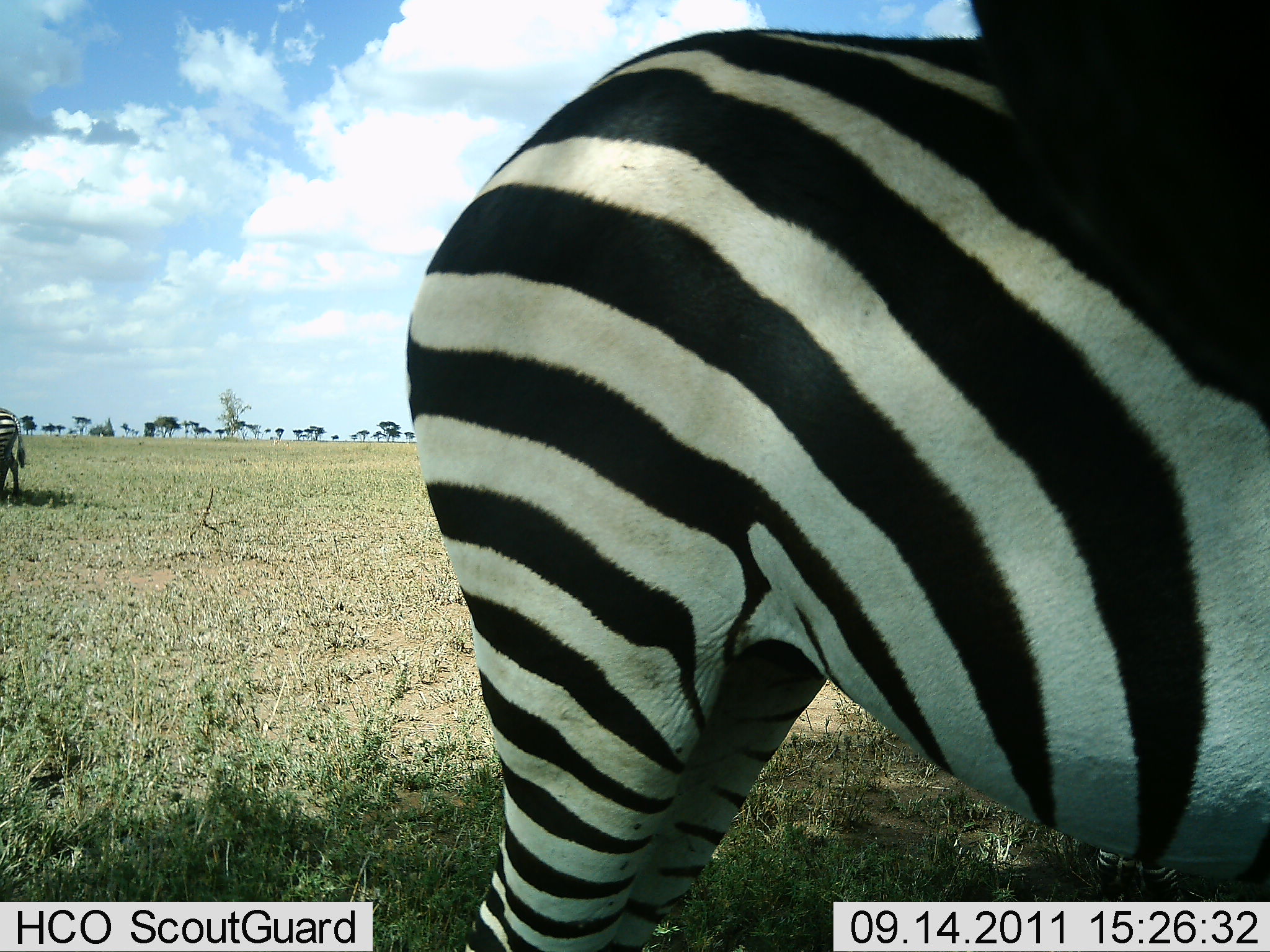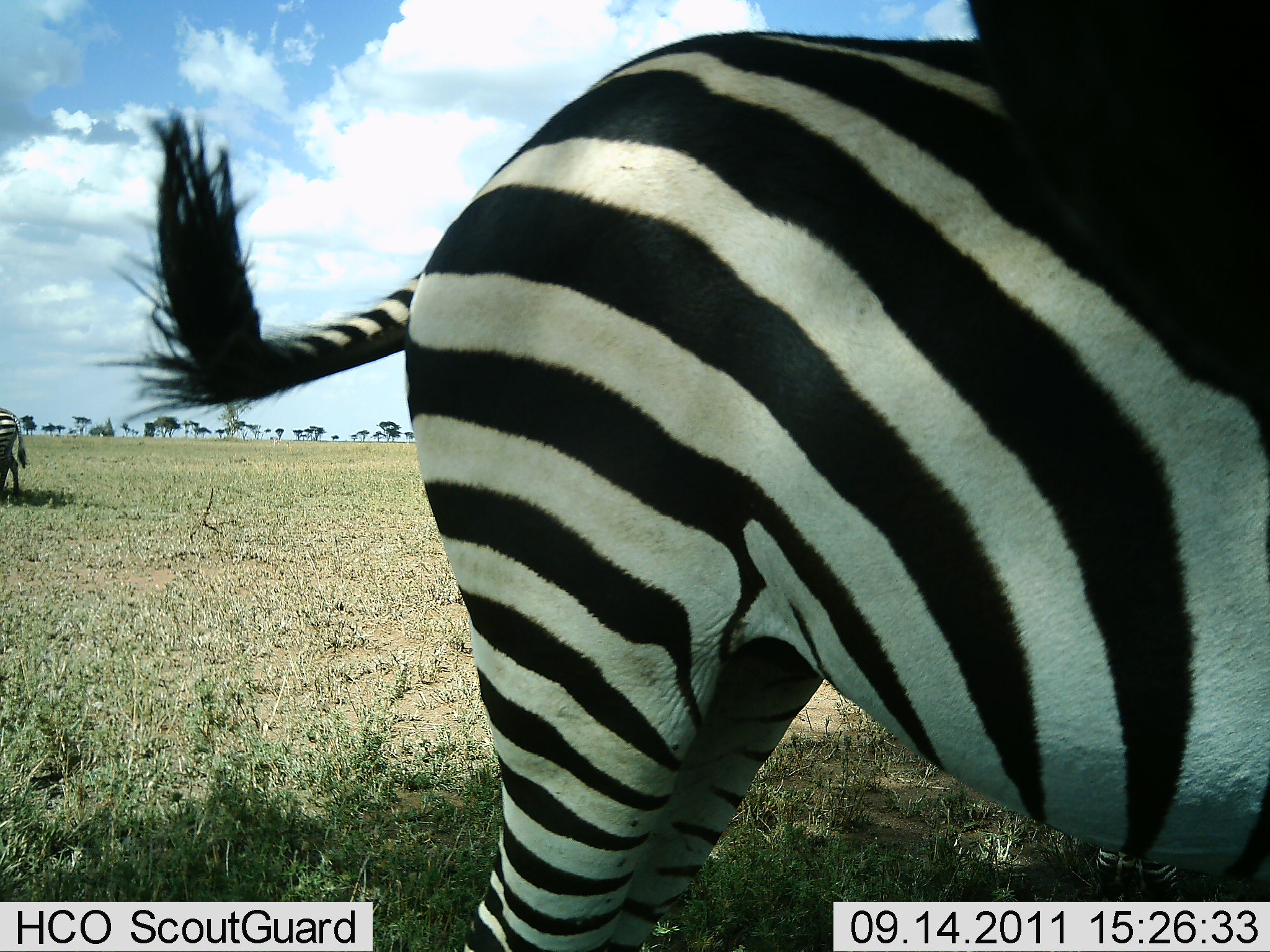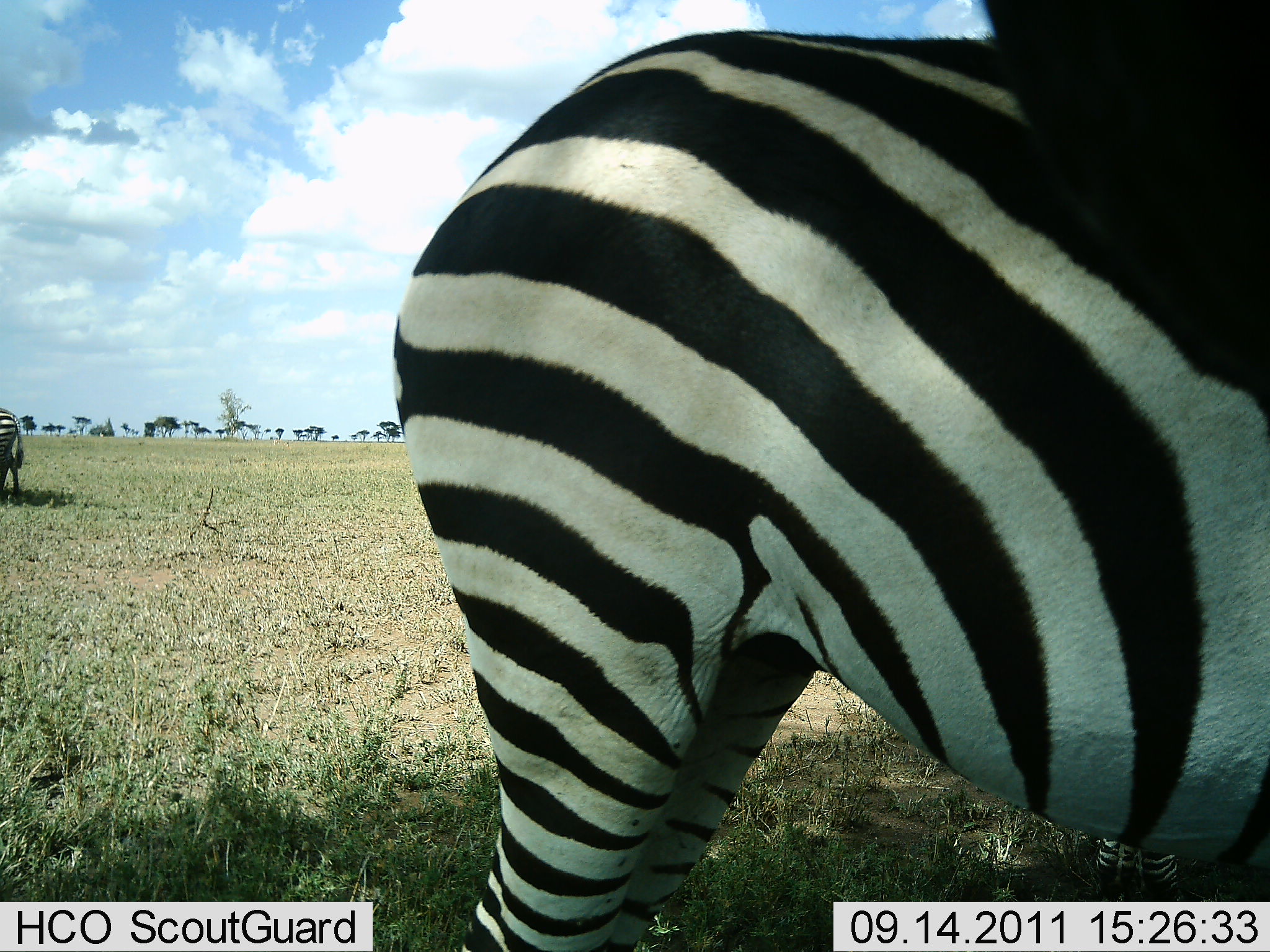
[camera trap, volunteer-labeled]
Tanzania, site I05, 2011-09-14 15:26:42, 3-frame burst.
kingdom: Animalia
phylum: Chordata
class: Mammalia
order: Perissodactyla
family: Equidae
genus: Equus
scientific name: Equus quagga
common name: plains zebra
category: zebra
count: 2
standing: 100%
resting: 0%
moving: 0%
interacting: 9%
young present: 0%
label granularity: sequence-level